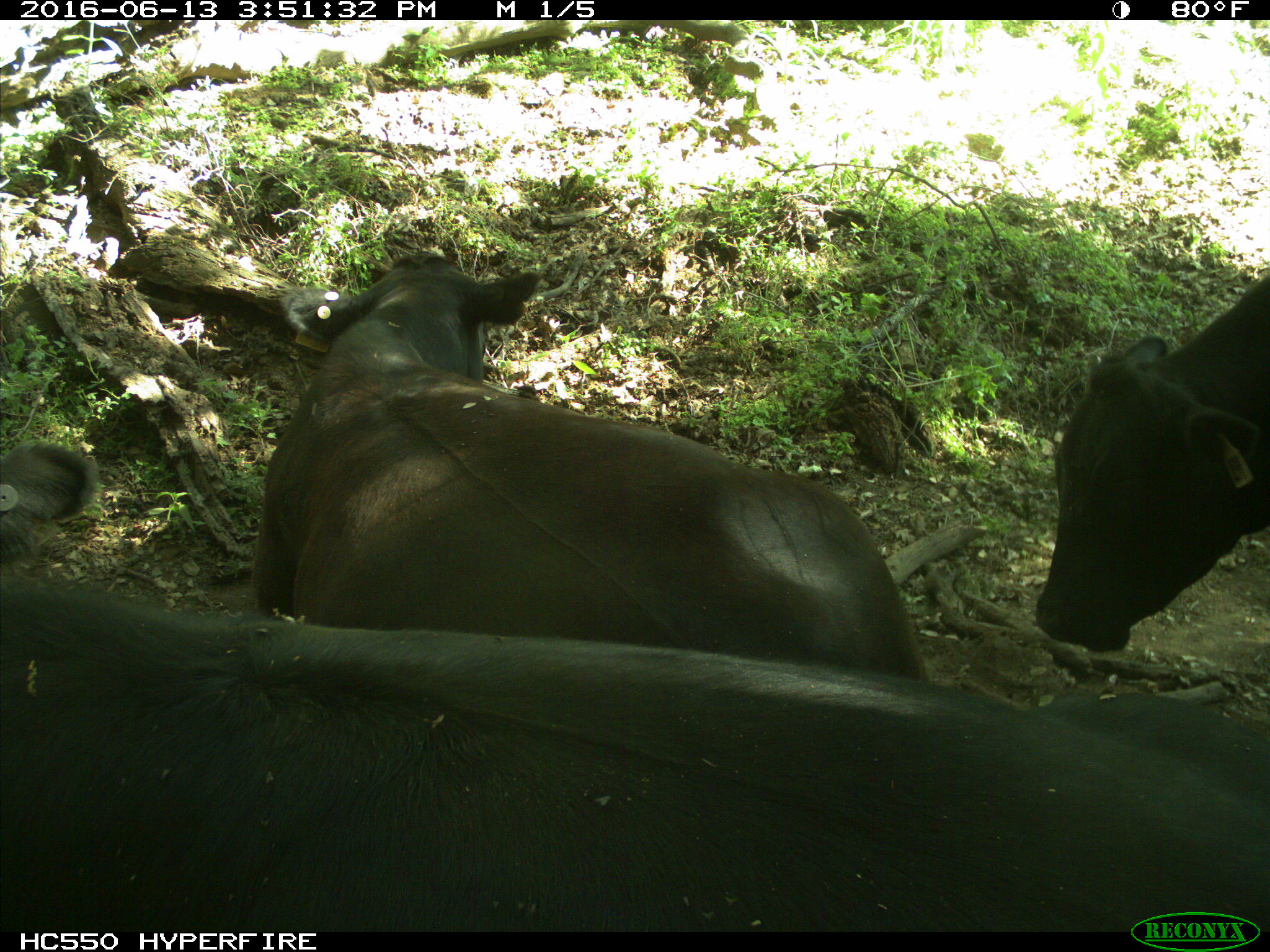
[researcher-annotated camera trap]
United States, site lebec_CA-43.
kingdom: Animalia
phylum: Chordata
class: Mammalia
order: Artiodactyla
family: Bovidae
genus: Bos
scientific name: Bos taurus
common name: domestic cow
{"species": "Bos taurus (domestic cow)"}